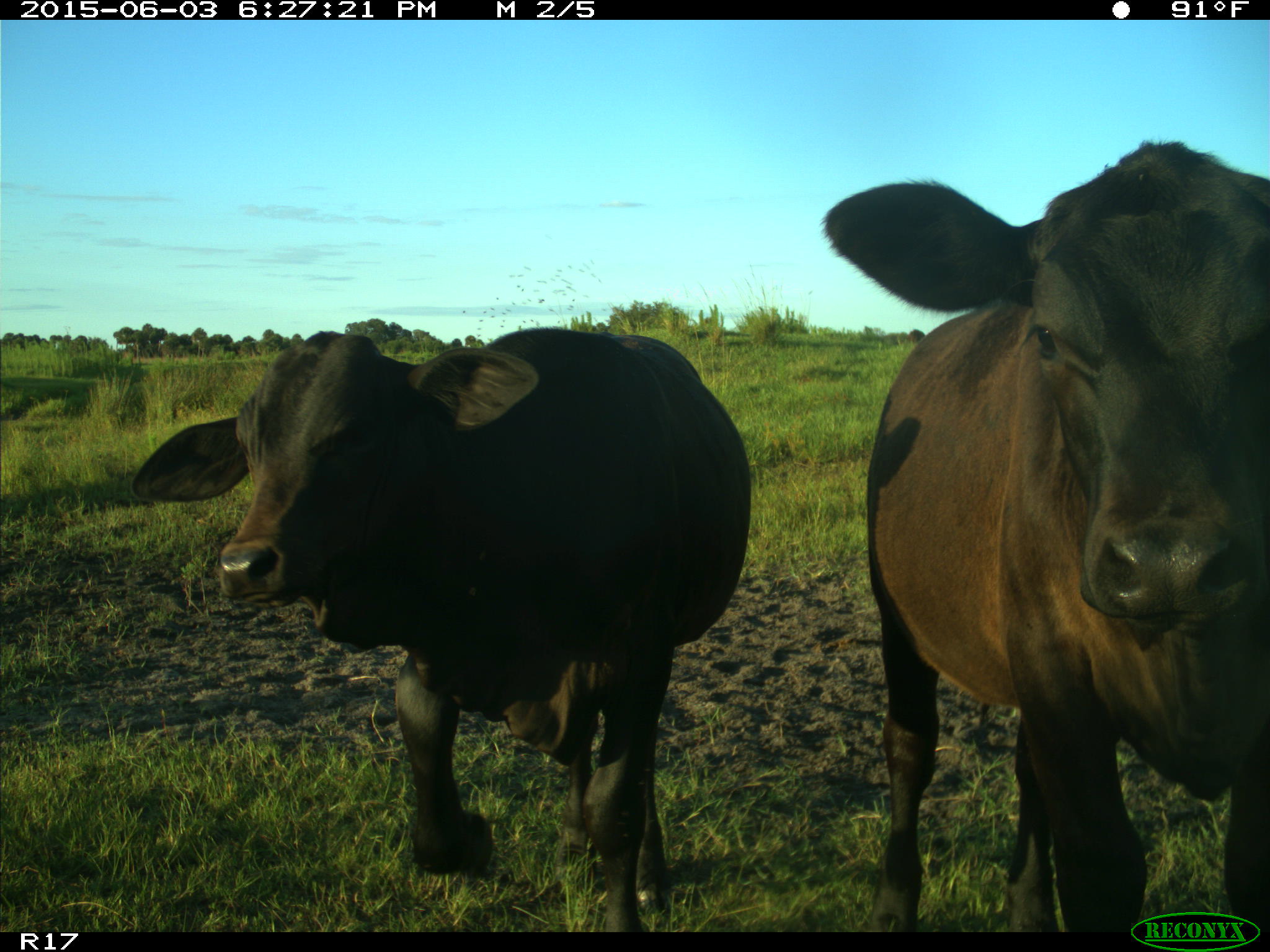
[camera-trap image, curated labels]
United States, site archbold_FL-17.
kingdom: Animalia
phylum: Chordata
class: Mammalia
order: Artiodactyla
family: Bovidae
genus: Bos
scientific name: Bos taurus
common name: domestic cow